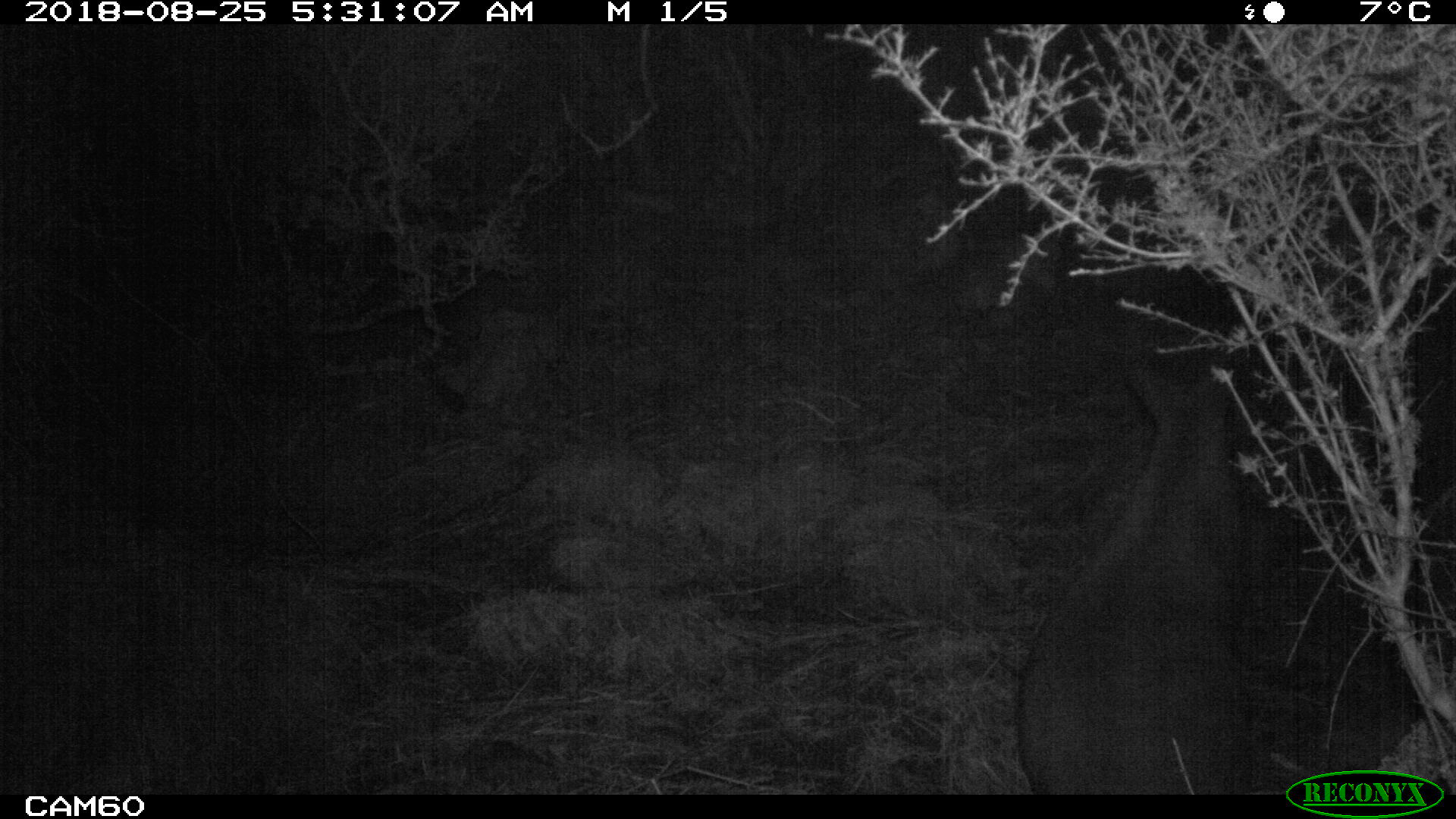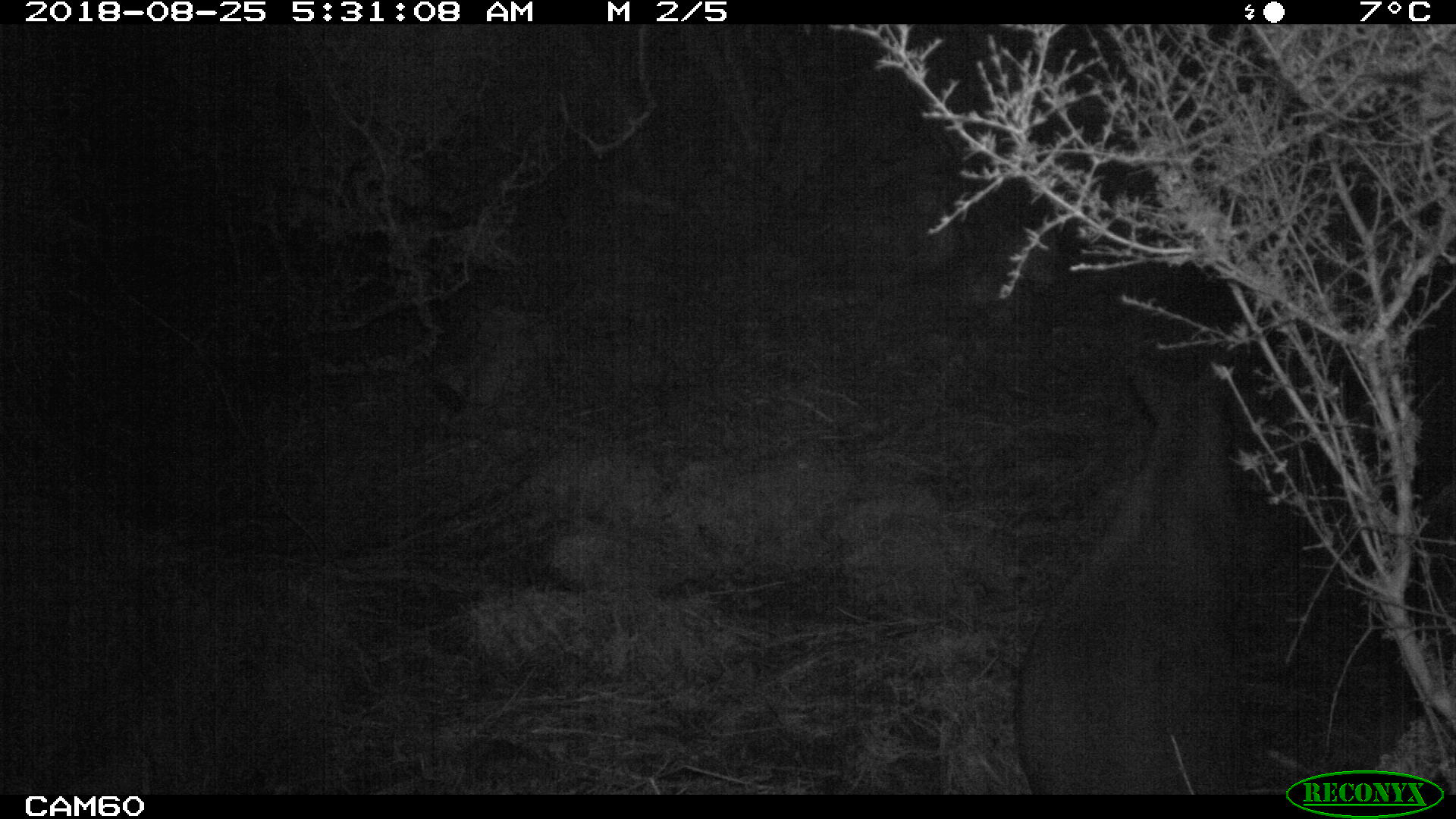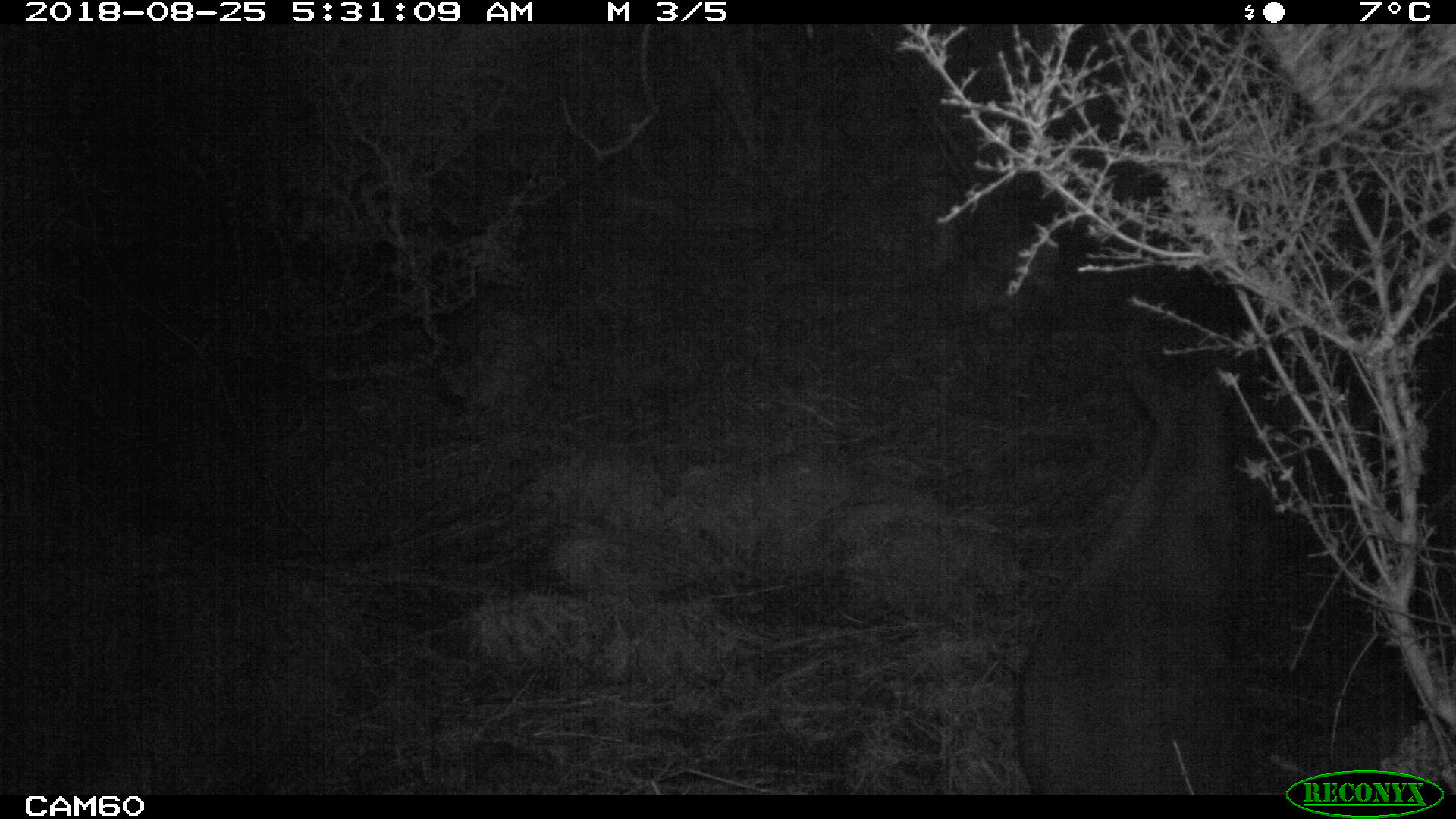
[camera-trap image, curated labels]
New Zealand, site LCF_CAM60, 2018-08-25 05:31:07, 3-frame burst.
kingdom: Animalia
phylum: Chordata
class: Mammalia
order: Diprotodontia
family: Macropodidae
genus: Notamacropus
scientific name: Notamacropus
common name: wallaby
Wallaby (Notamacropus).